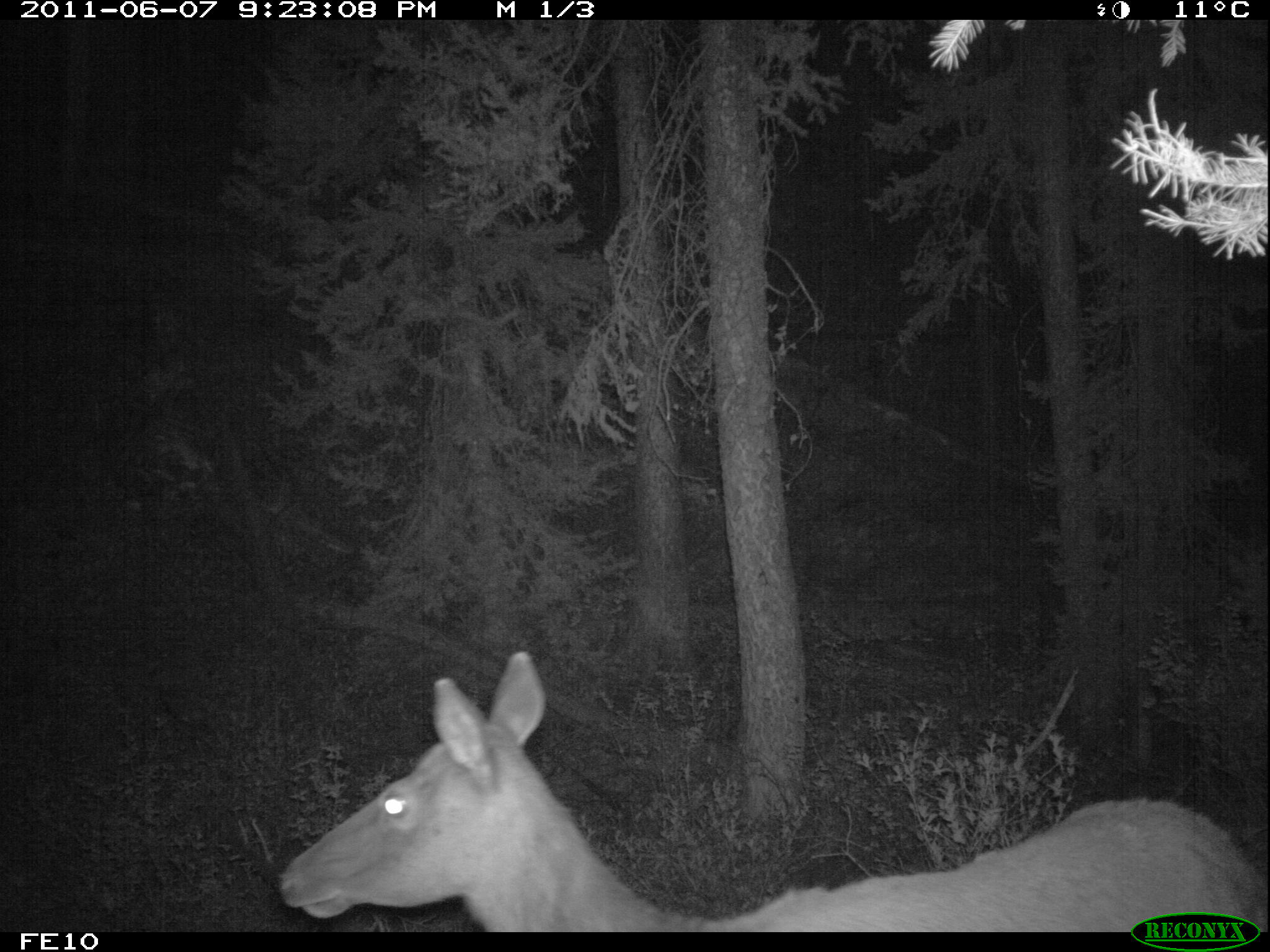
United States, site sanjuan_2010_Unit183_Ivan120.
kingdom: Animalia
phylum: Chordata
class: Mammalia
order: Artiodactyla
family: Cervidae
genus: Cervus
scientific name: Cervus elaphus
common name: red deer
Cervus elaphus (red deer).